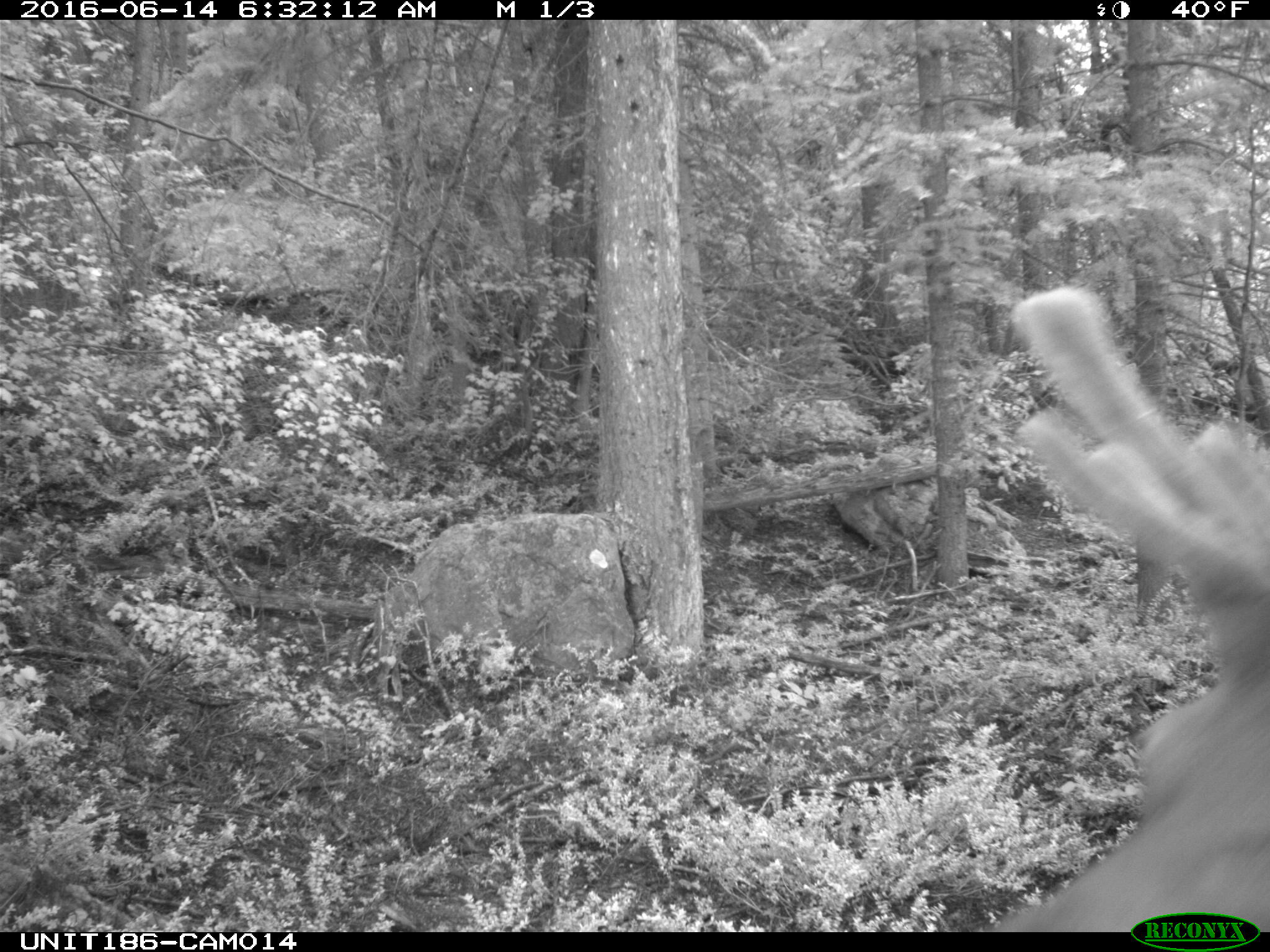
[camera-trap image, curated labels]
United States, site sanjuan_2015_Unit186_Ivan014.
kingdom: Animalia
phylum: Chordata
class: Mammalia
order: Artiodactyla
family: Cervidae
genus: Cervus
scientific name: Cervus elaphus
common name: red deer